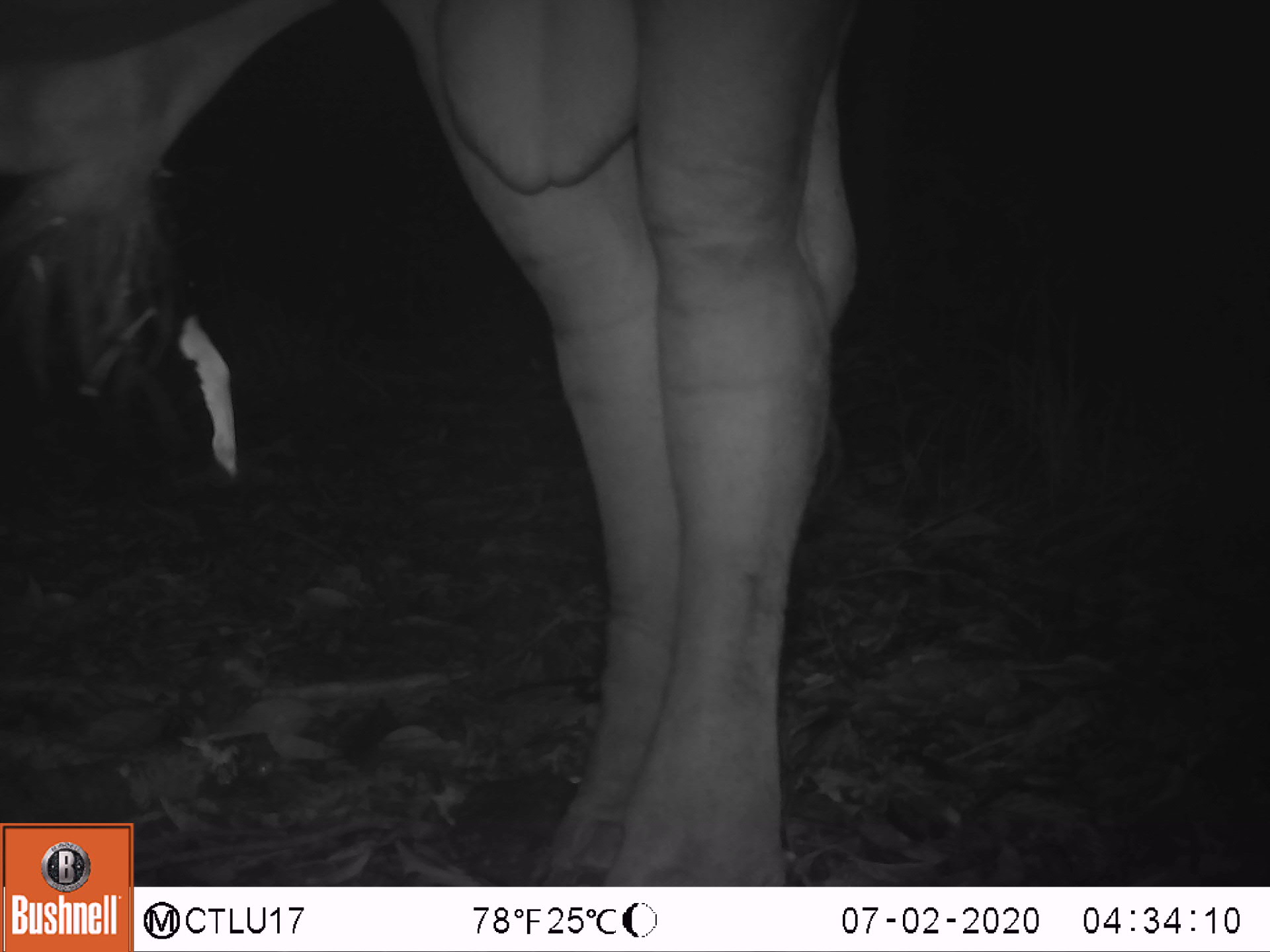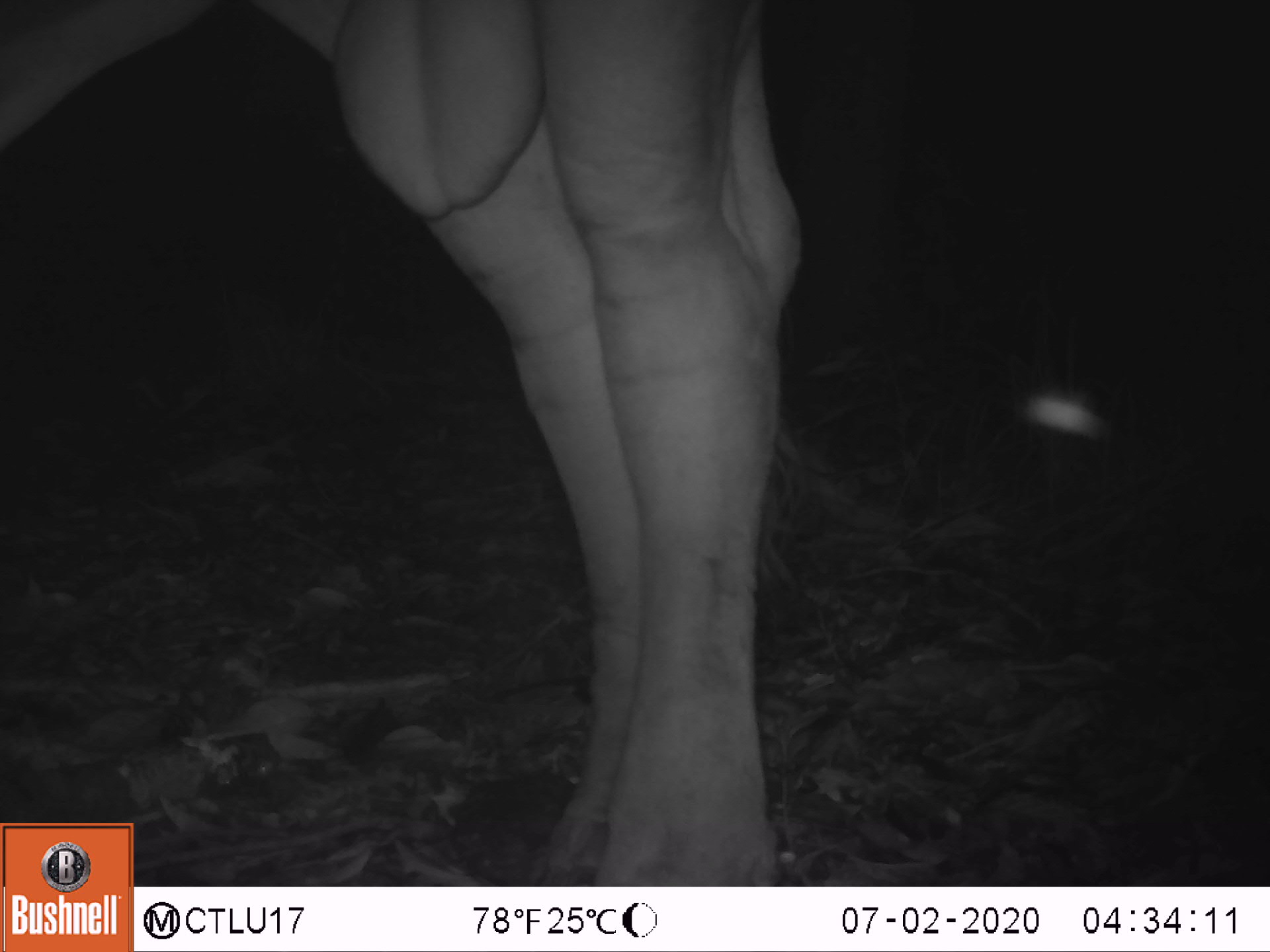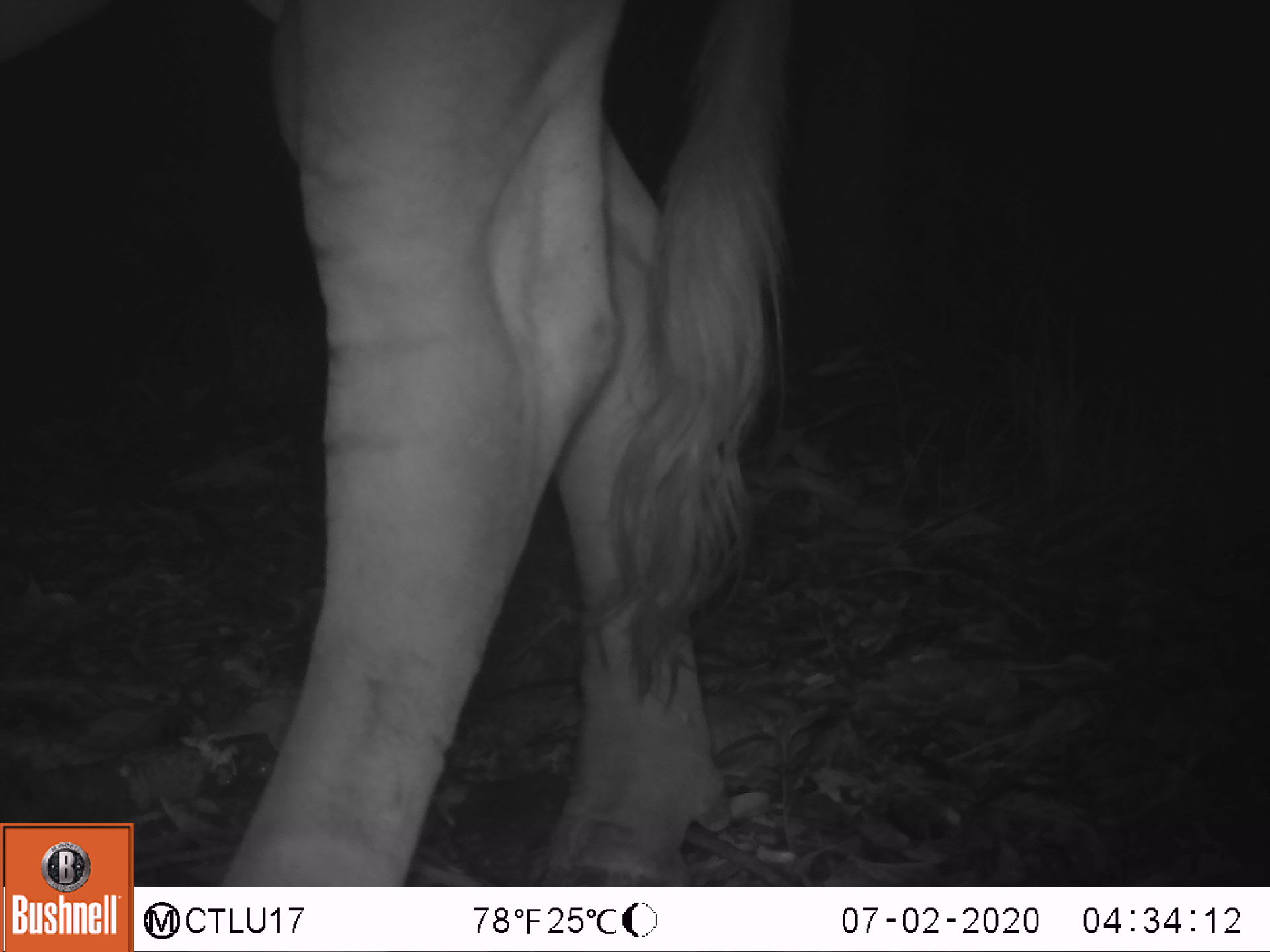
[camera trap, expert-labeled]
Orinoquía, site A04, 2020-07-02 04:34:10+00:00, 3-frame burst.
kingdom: Animalia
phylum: Chordata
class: Mammalia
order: Artiodactyla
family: Bovidae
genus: Bos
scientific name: Bos taurus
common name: cow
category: cattle